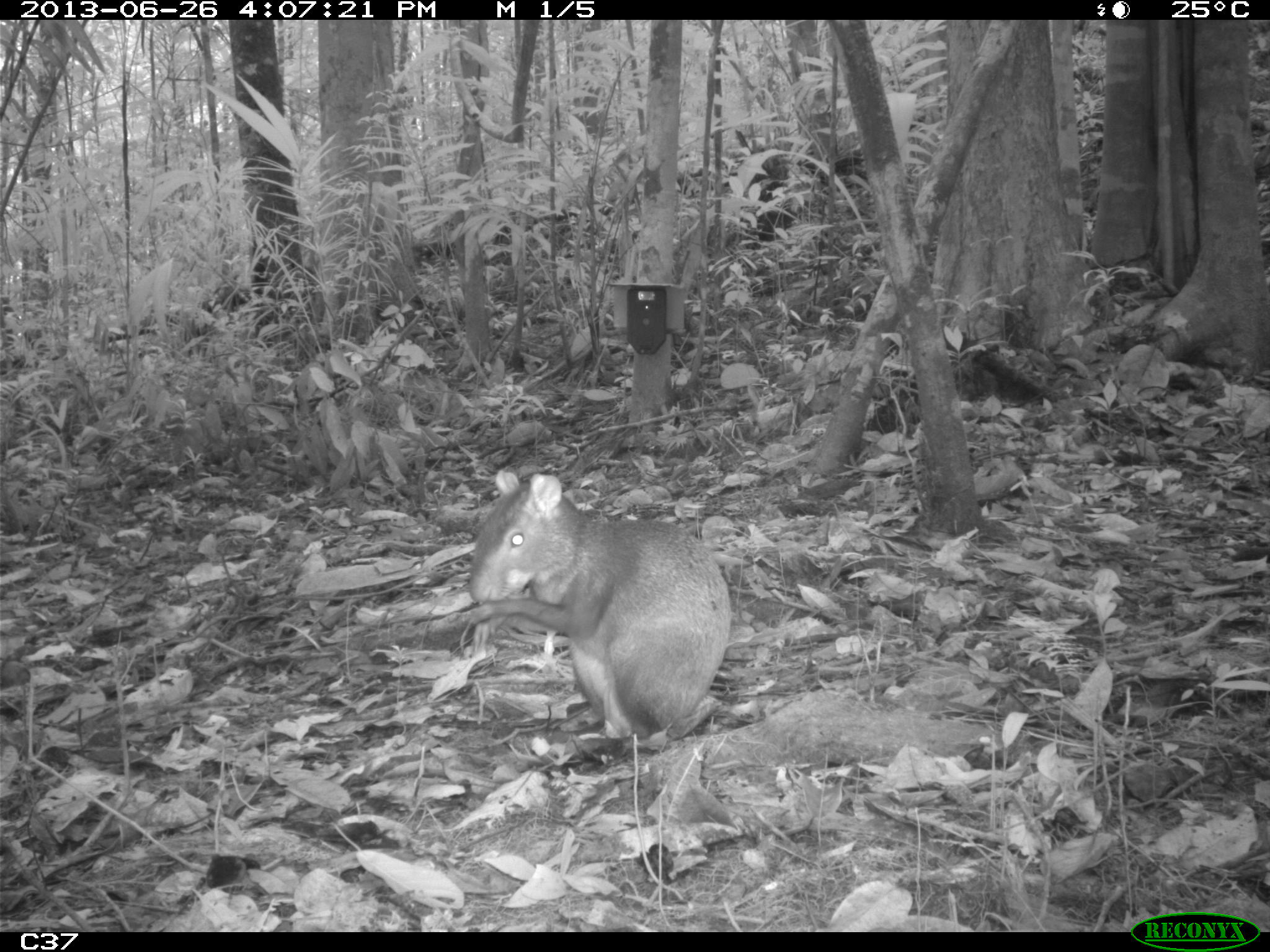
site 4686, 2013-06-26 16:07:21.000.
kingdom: Animalia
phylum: Chordata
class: Mammalia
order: Rodentia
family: Dasyproctidae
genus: Dasyprocta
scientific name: Dasyprocta leporina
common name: red-rumped agouti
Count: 1.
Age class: adult.